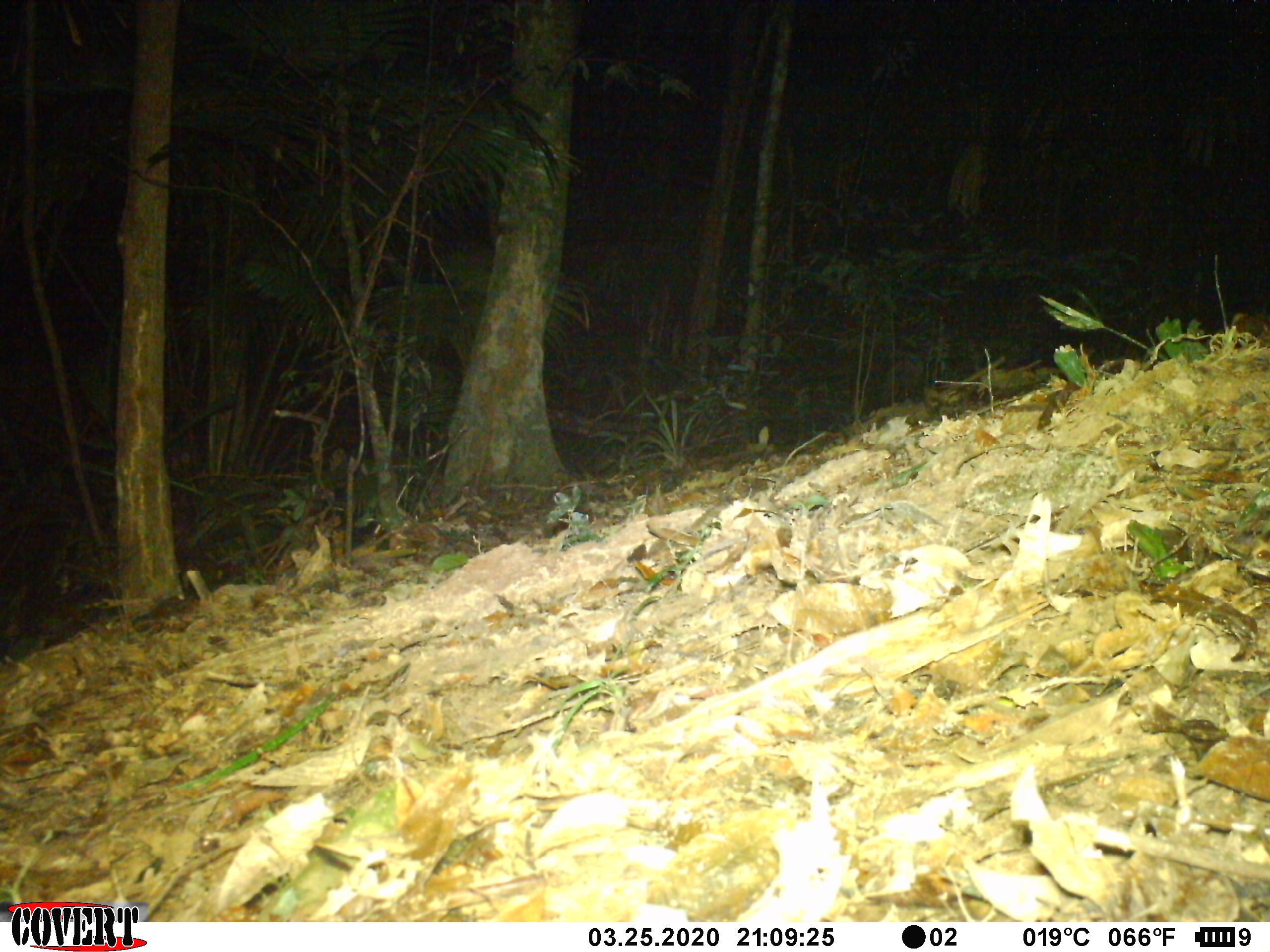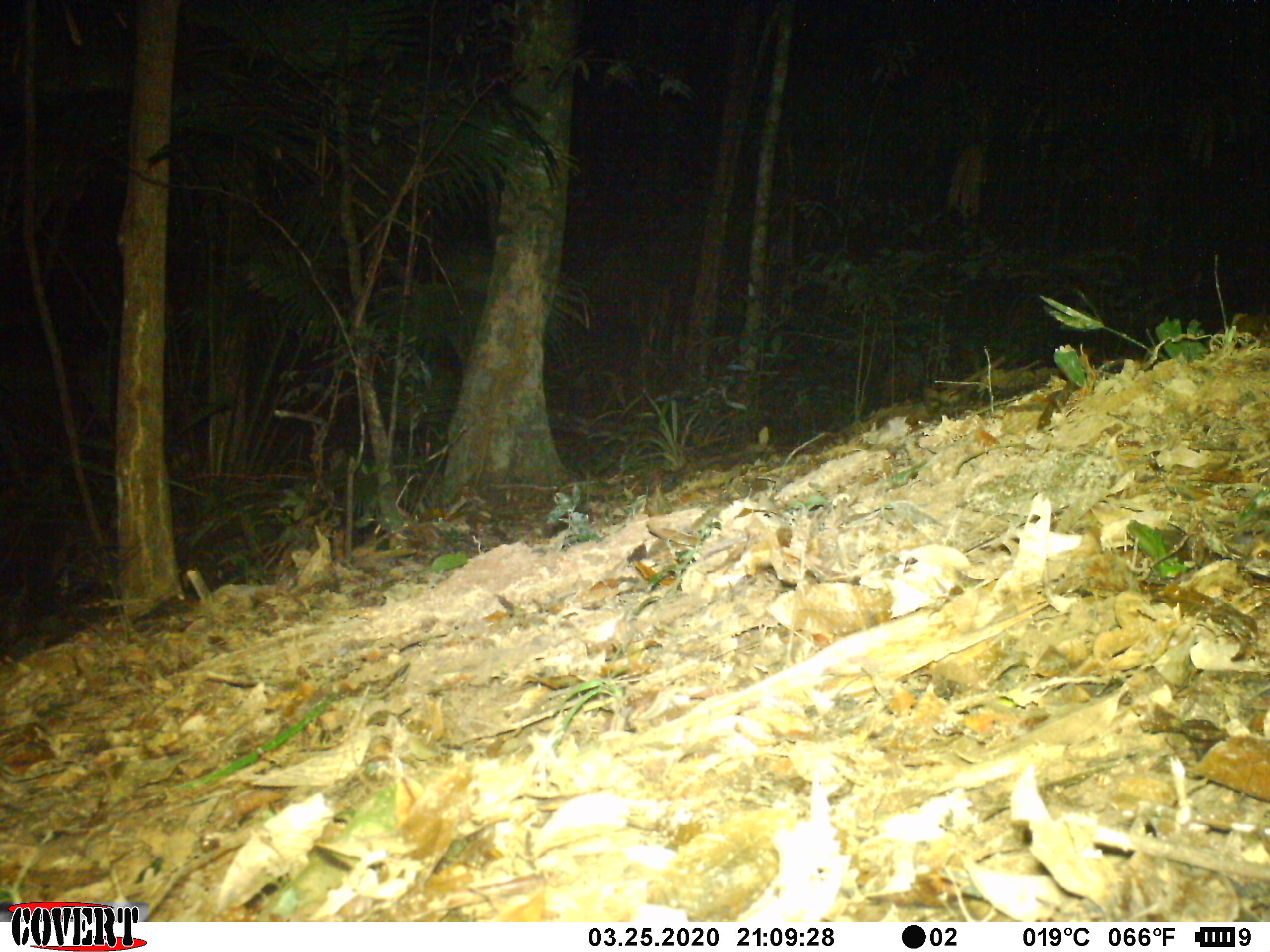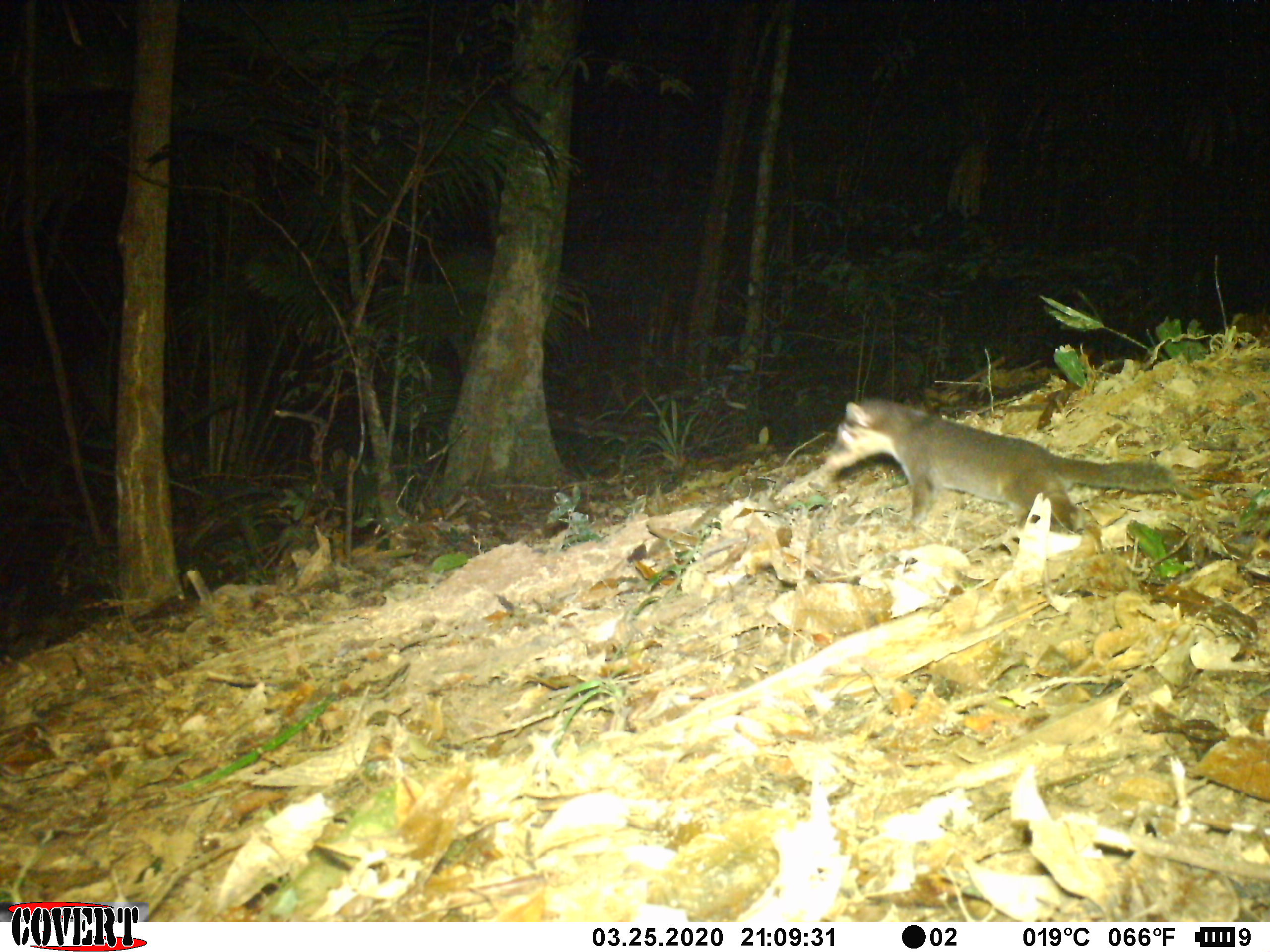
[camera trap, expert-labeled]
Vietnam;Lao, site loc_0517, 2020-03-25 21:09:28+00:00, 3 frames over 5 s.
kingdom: Animalia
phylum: Chordata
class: Mammalia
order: Carnivora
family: Mustelidae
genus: Melogale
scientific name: Melogale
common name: ferret badger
Ferret badger (Melogale). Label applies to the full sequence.